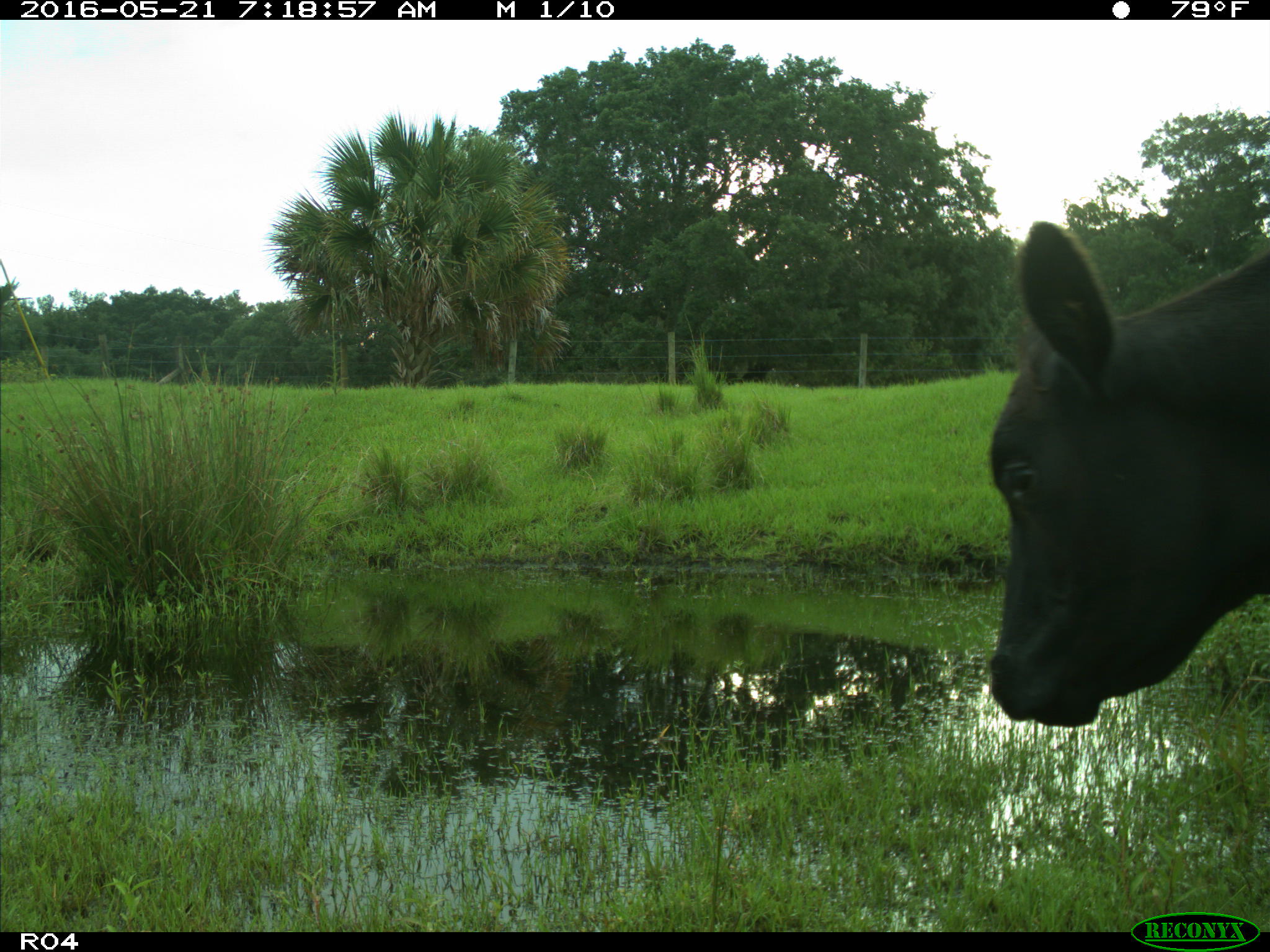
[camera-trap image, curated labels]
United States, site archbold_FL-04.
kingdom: Animalia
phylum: Chordata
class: Mammalia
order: Artiodactyla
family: Bovidae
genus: Bos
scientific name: Bos taurus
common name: domestic cow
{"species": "Bos taurus (domestic cow)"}